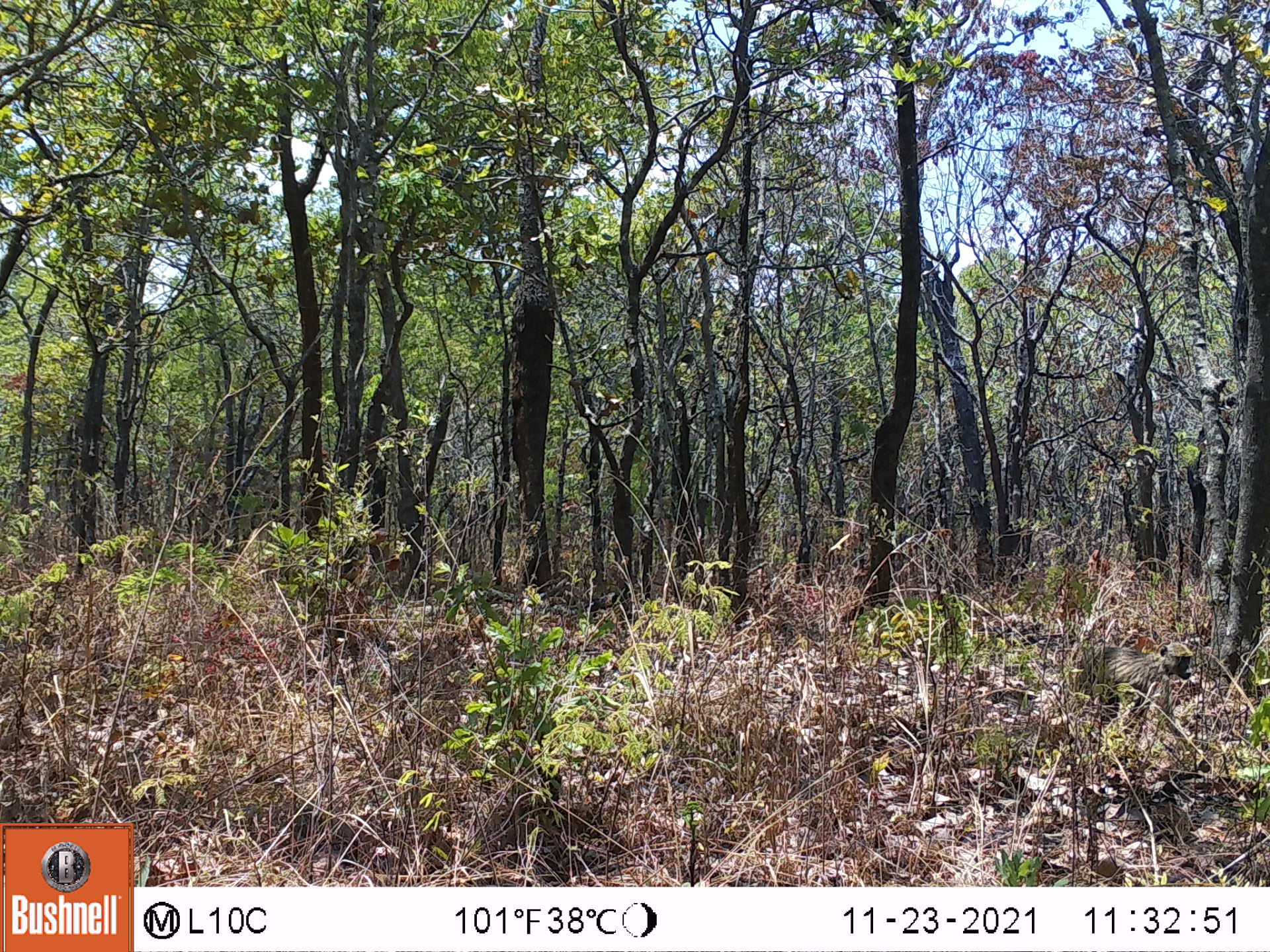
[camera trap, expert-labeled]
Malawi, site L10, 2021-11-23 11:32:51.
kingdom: Animalia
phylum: Chordata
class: Mammalia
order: Primates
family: Cercopithecidae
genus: Papio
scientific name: Papio cynocephalus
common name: yellow baboon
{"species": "yellow baboon (Papio cynocephalus)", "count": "1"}